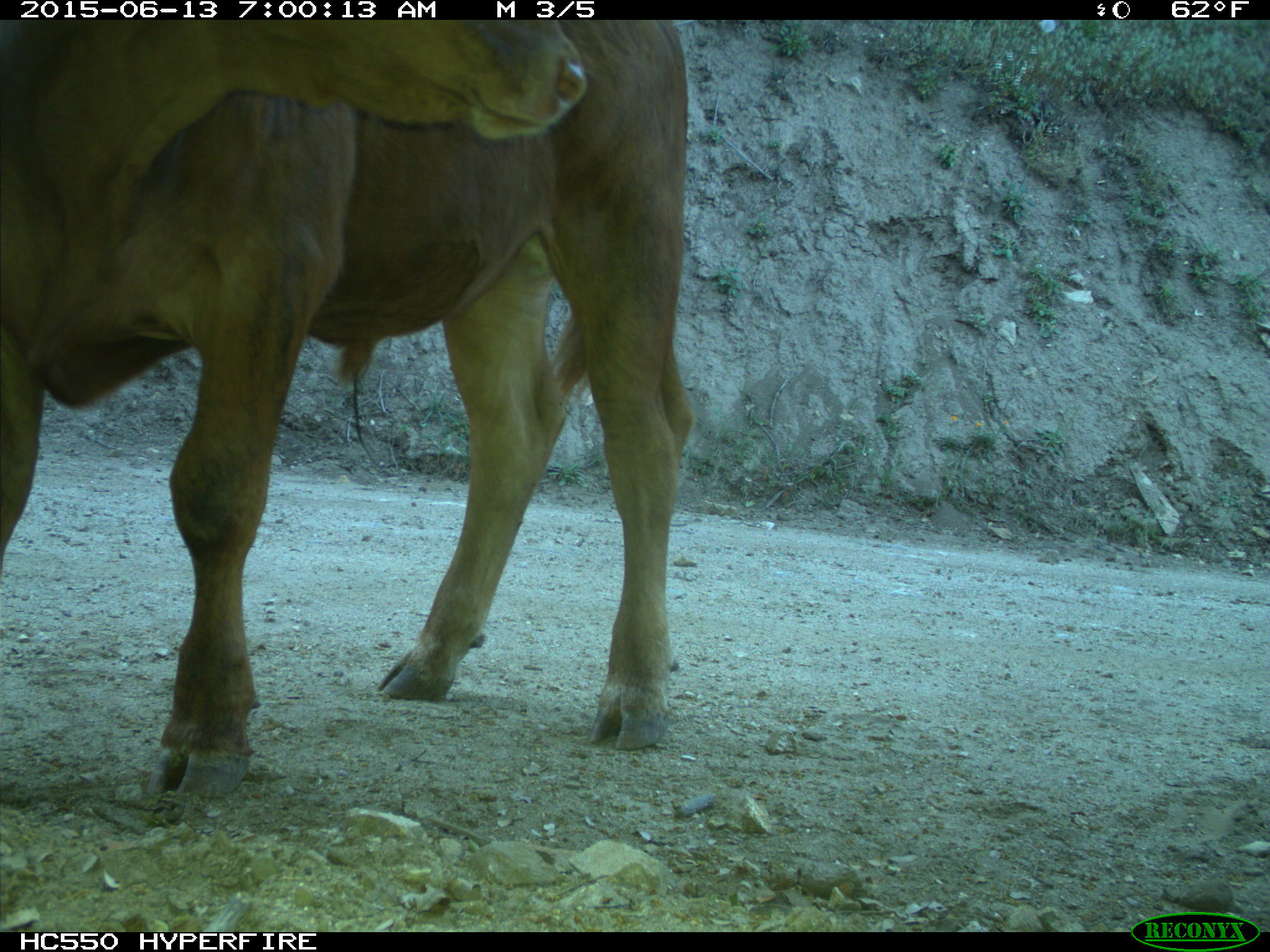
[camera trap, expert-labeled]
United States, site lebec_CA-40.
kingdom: Animalia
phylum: Chordata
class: Mammalia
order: Artiodactyla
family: Bovidae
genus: Bos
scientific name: Bos taurus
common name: domestic cow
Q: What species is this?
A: Bos taurus (domestic cow).